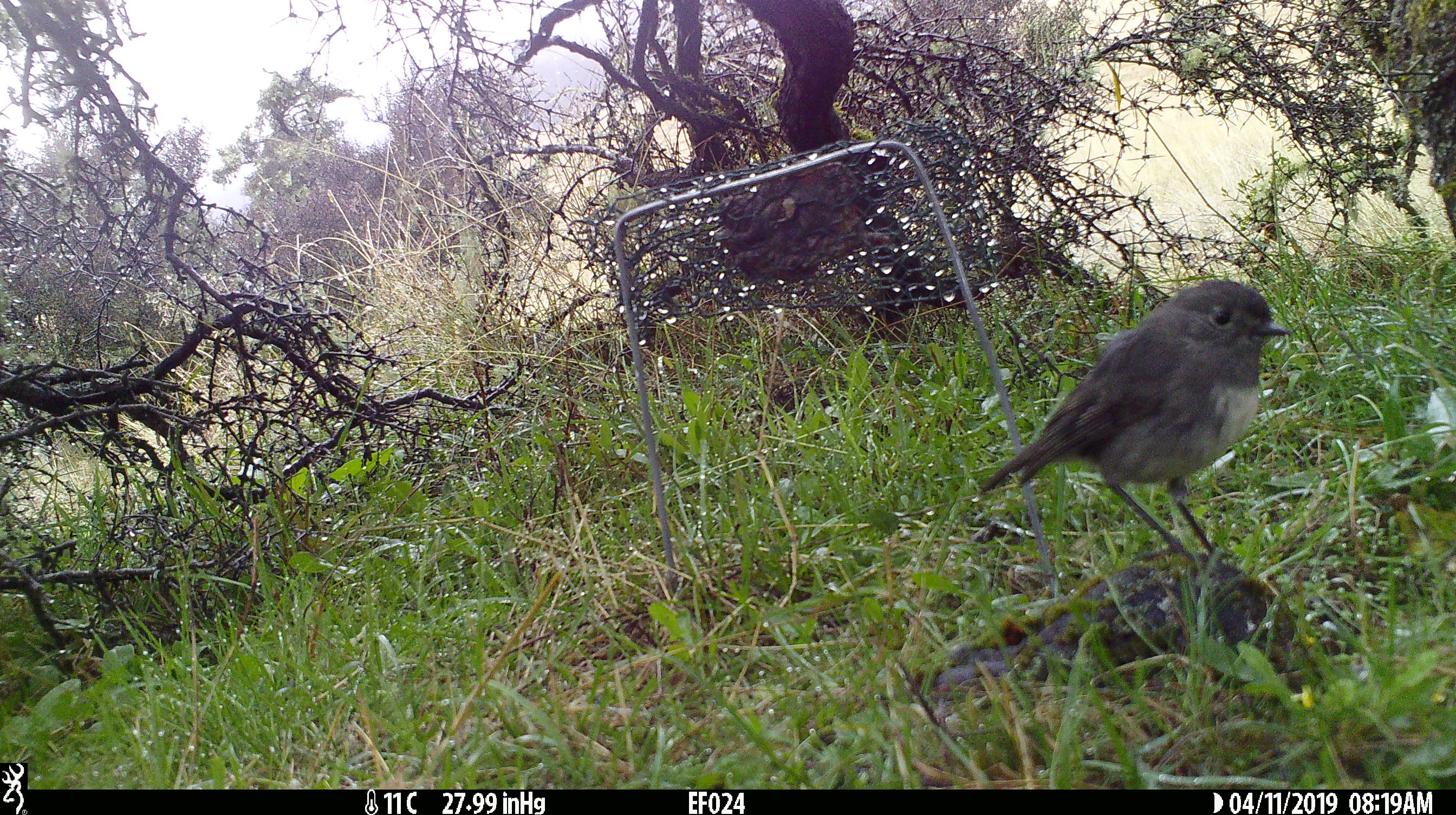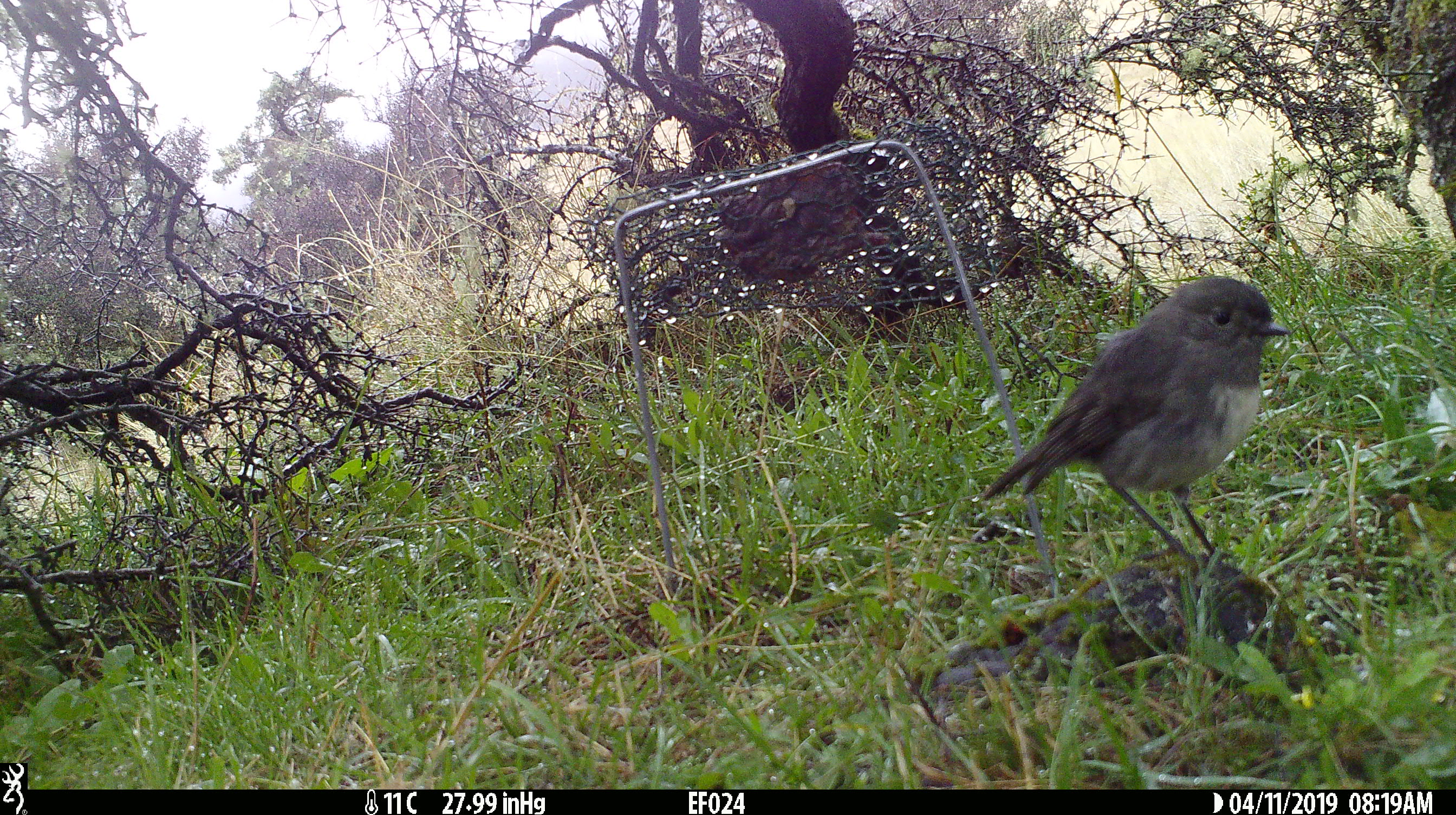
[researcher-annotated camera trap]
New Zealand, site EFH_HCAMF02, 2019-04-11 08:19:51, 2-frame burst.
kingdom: Animalia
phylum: Chordata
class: Aves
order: Passeriformes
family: Petroicidae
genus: Petroica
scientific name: Petroica australis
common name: new zealand robin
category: robin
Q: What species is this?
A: Robin (new zealand robin) (Petroica australis).